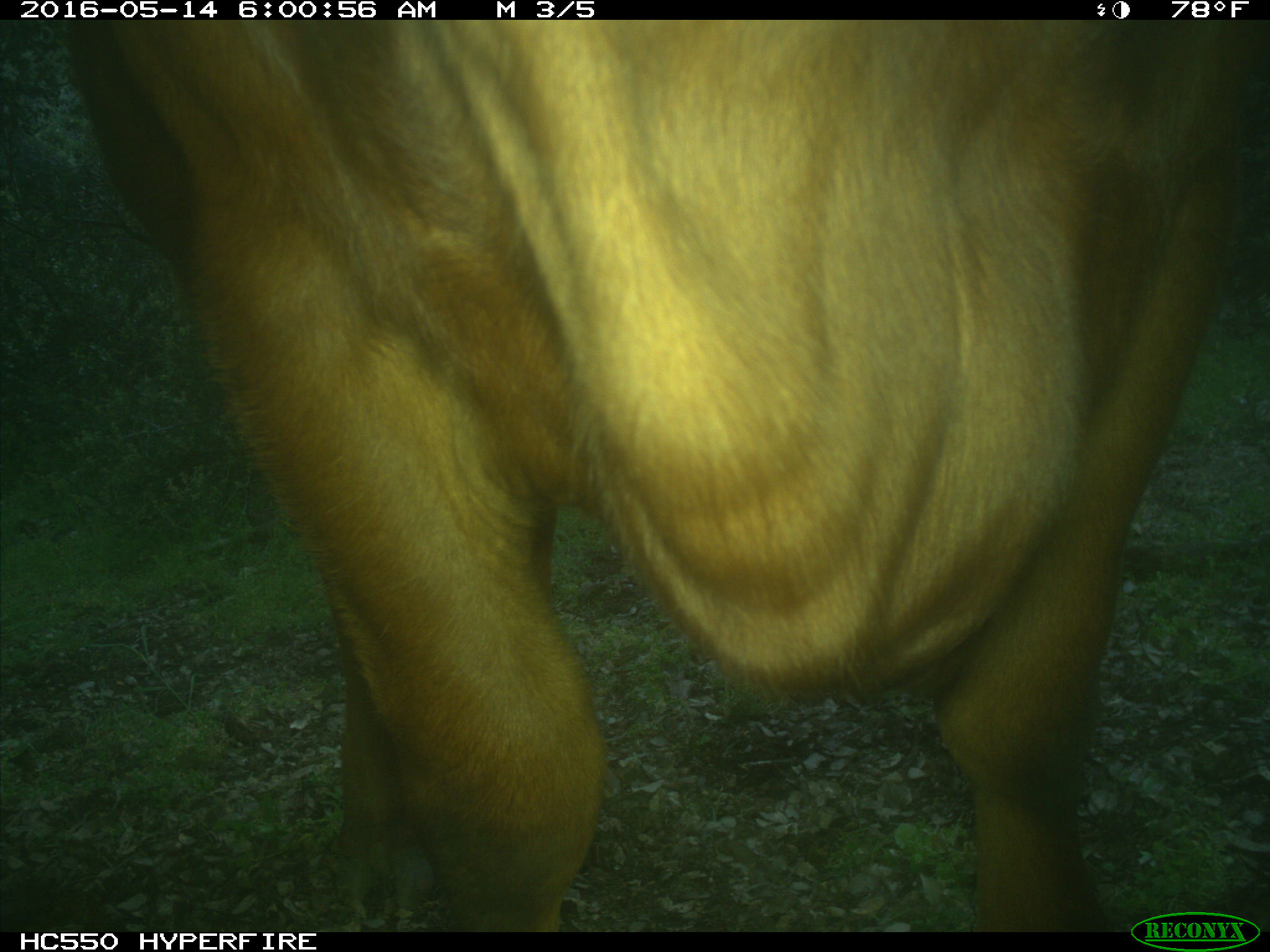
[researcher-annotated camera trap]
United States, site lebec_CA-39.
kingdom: Animalia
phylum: Chordata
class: Mammalia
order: Artiodactyla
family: Bovidae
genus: Bos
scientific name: Bos taurus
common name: domestic cow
Bos taurus (domestic cow).